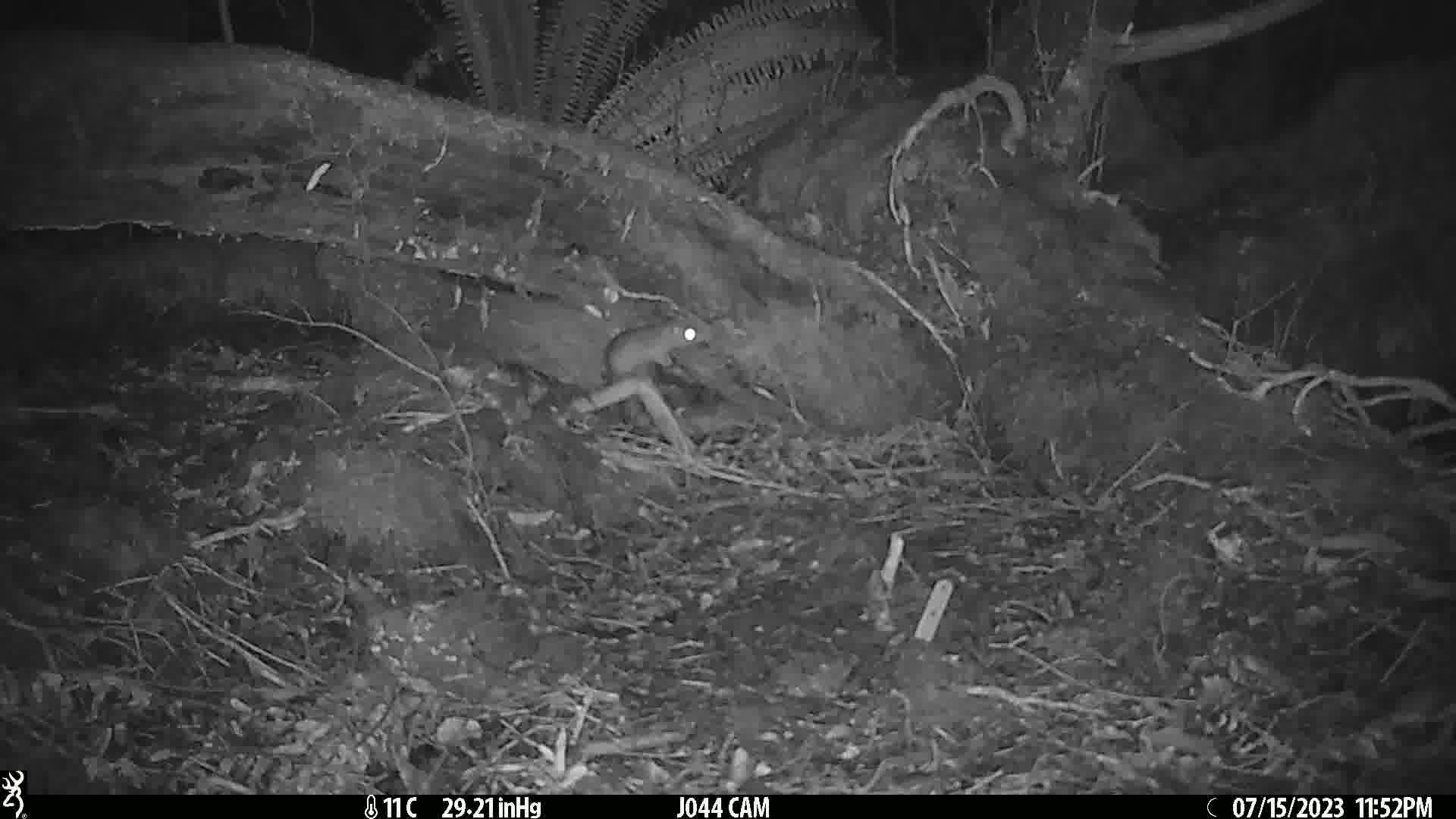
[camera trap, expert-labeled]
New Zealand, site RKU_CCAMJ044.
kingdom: Animalia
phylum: Chordata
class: Mammalia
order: Rodentia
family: Muridae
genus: Rattus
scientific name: Rattus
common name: rat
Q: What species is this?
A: Rat (Rattus).